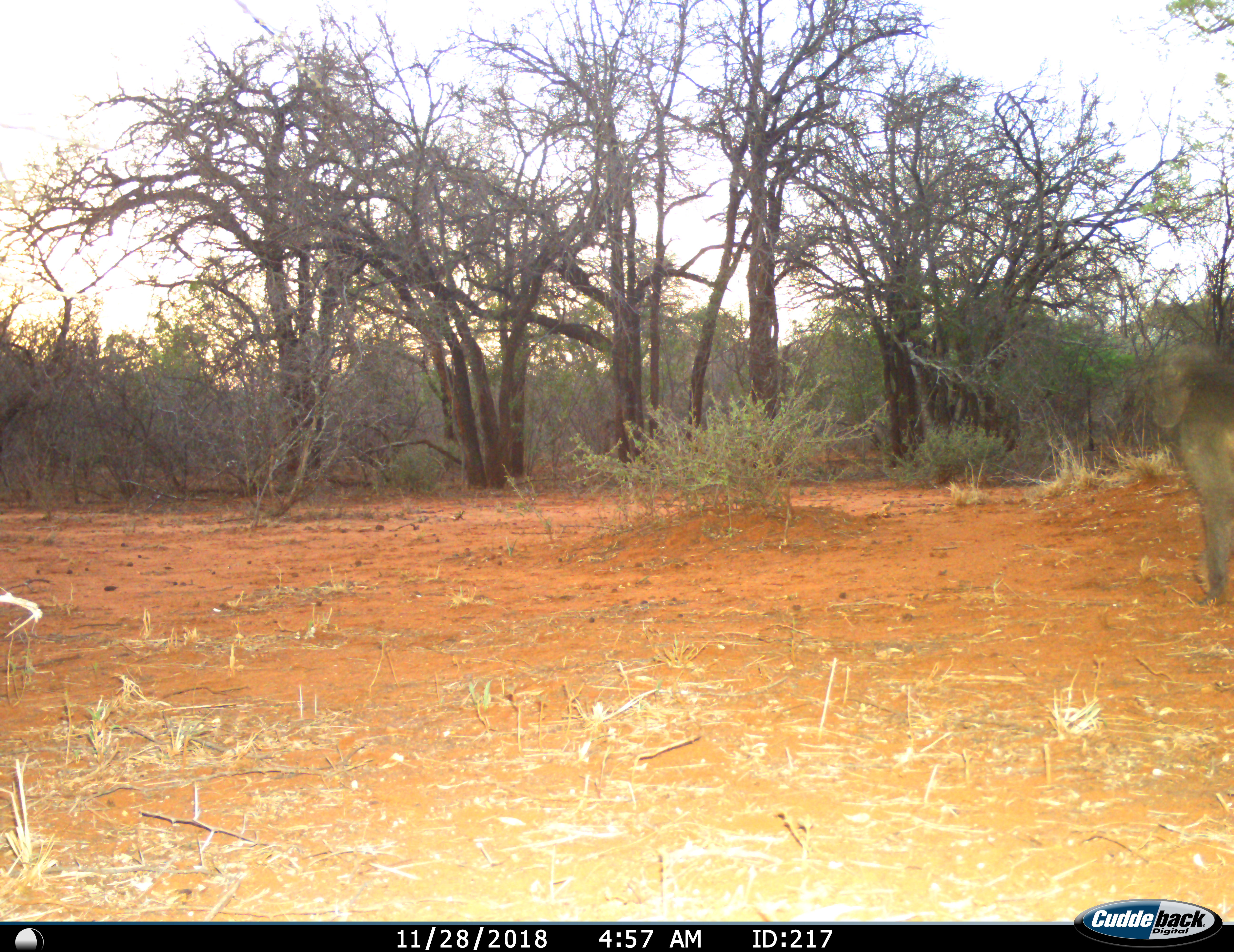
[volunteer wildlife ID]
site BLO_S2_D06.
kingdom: Animalia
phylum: Chordata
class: Mammalia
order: Primates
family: Cercopithecidae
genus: Papio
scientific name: Papio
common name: baboon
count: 1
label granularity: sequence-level